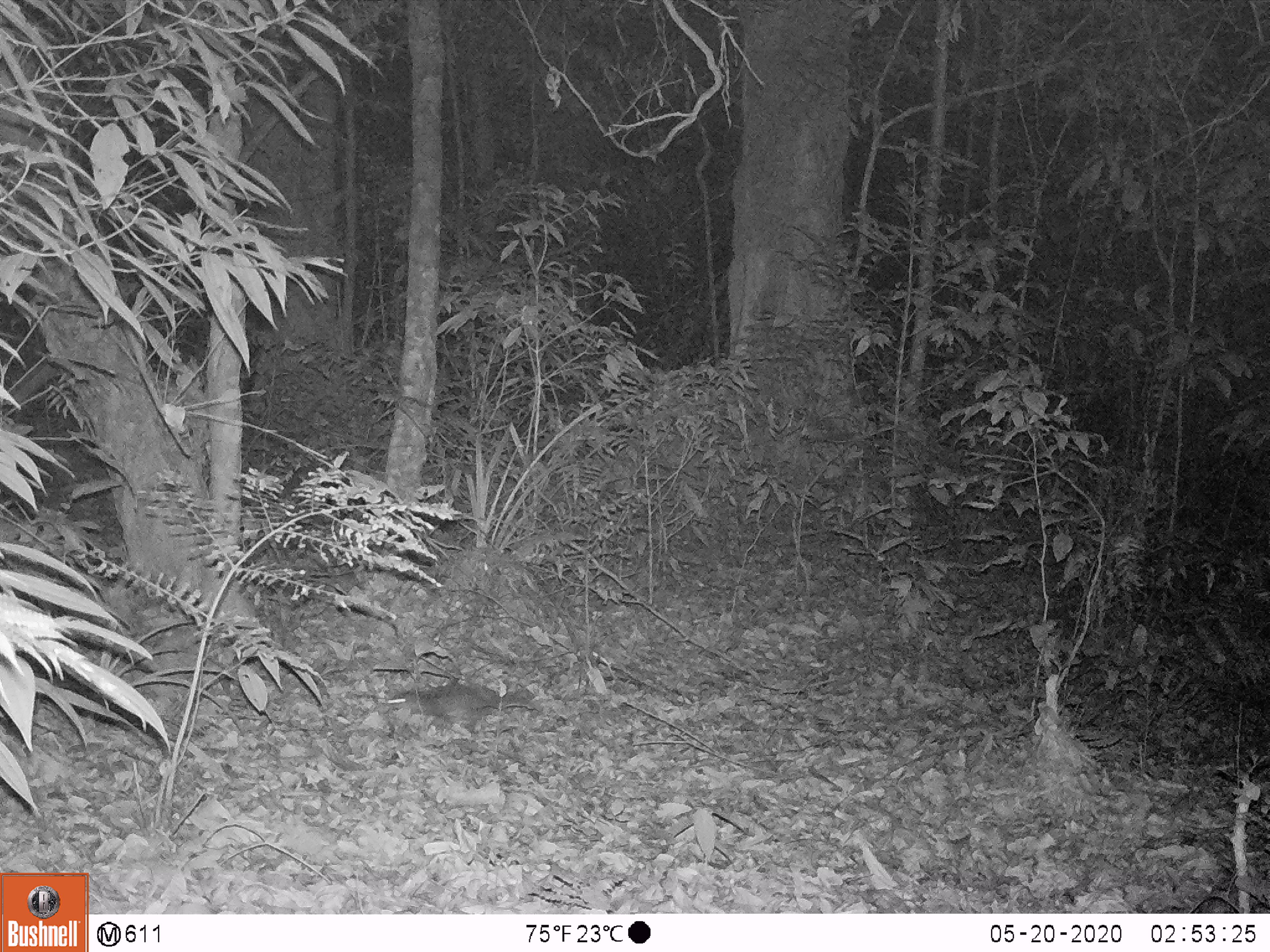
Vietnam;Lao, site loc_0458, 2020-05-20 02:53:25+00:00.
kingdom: Animalia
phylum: Chordata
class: Mammalia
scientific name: Mammalia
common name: mammal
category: unidentified small mammal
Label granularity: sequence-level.